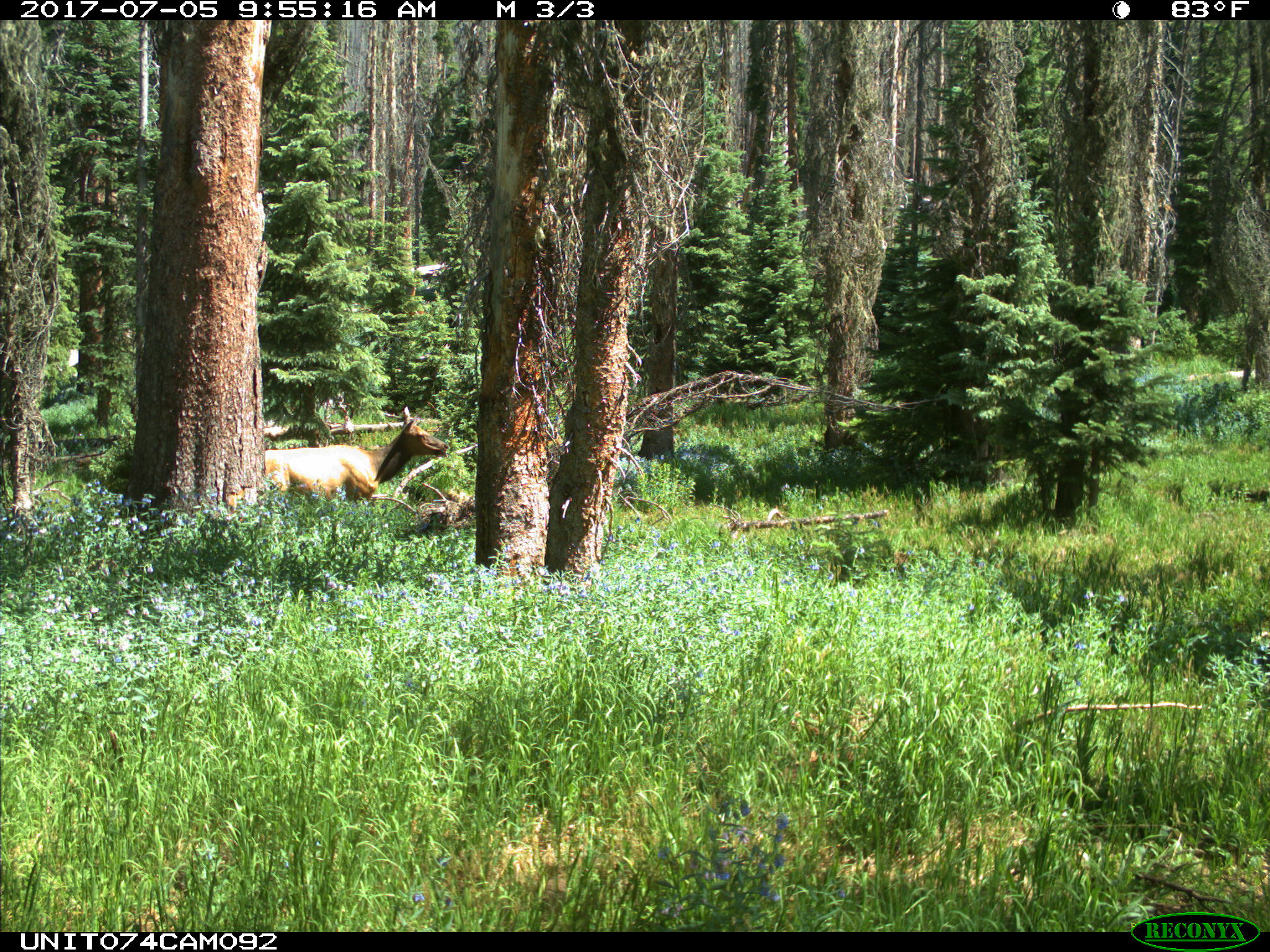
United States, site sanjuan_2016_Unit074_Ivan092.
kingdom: Animalia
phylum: Chordata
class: Mammalia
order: Artiodactyla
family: Cervidae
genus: Cervus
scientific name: Cervus elaphus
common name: red deer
Cervus elaphus (red deer).